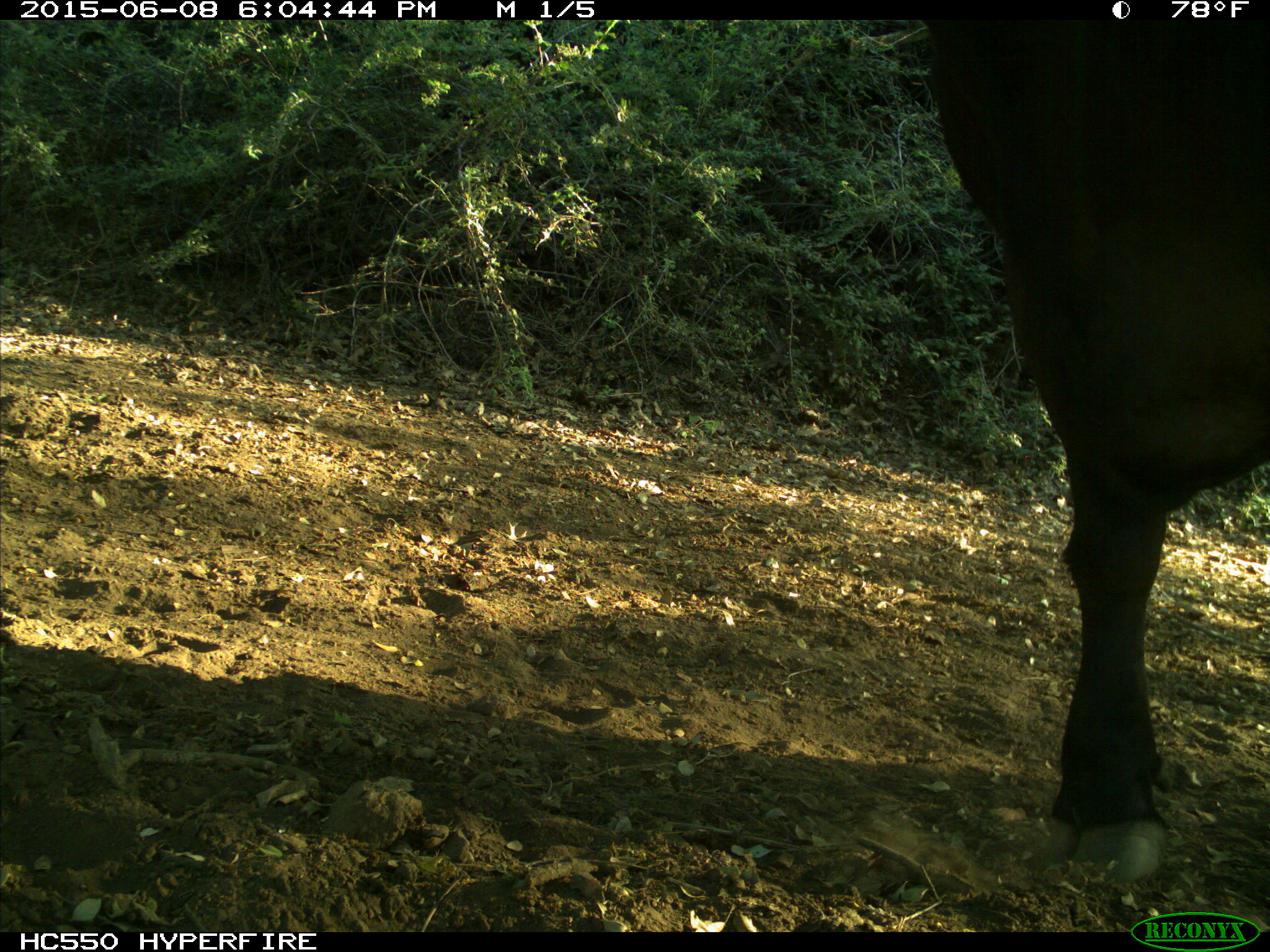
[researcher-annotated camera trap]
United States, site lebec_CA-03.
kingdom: Animalia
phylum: Chordata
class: Mammalia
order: Artiodactyla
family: Bovidae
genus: Bos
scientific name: Bos taurus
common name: domestic cow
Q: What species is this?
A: Bos taurus (domestic cow).